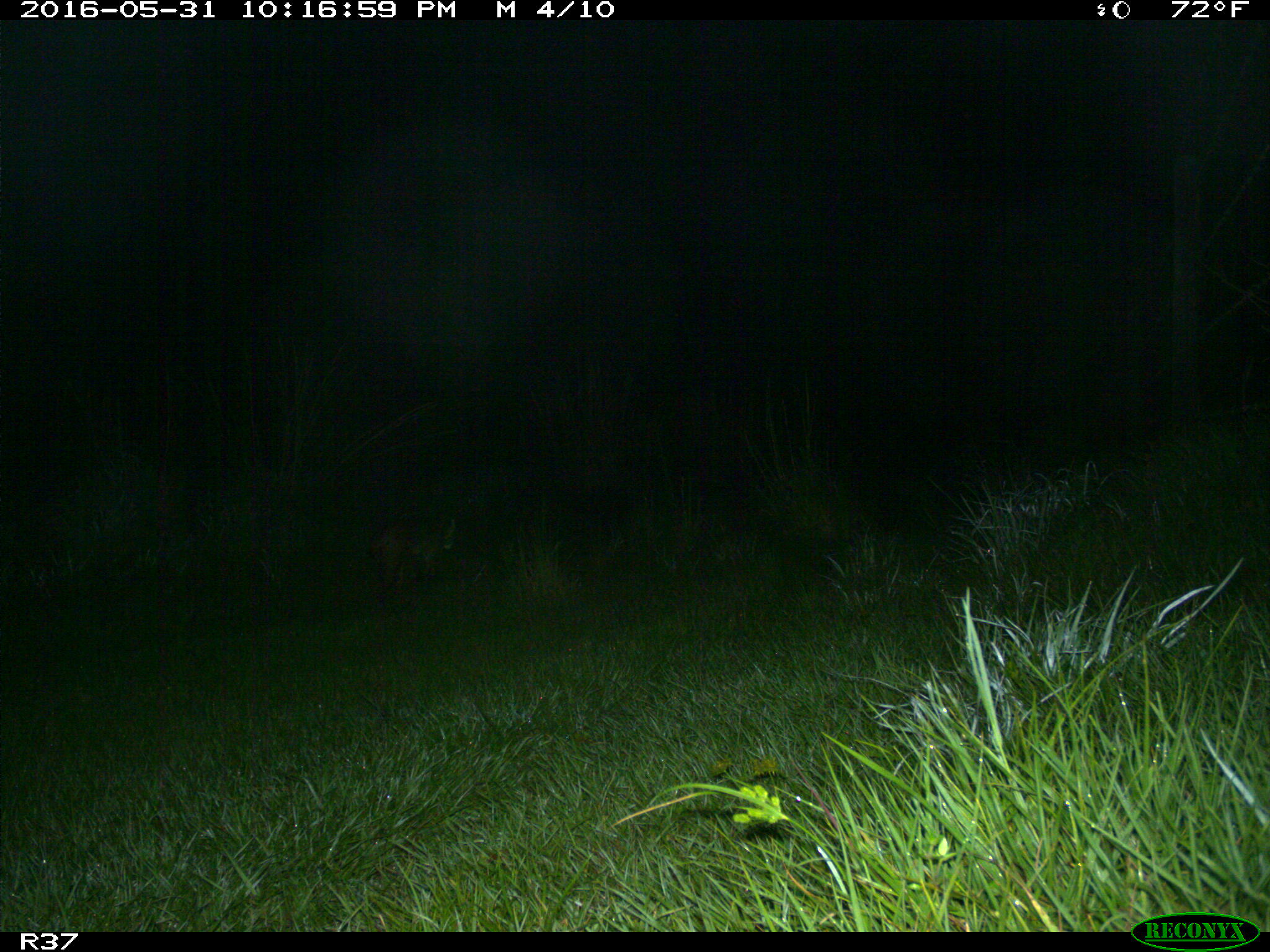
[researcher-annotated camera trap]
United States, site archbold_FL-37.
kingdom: Animalia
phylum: Chordata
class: Mammalia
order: Carnivora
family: Felidae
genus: Lynx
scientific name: Lynx rufus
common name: bobcat